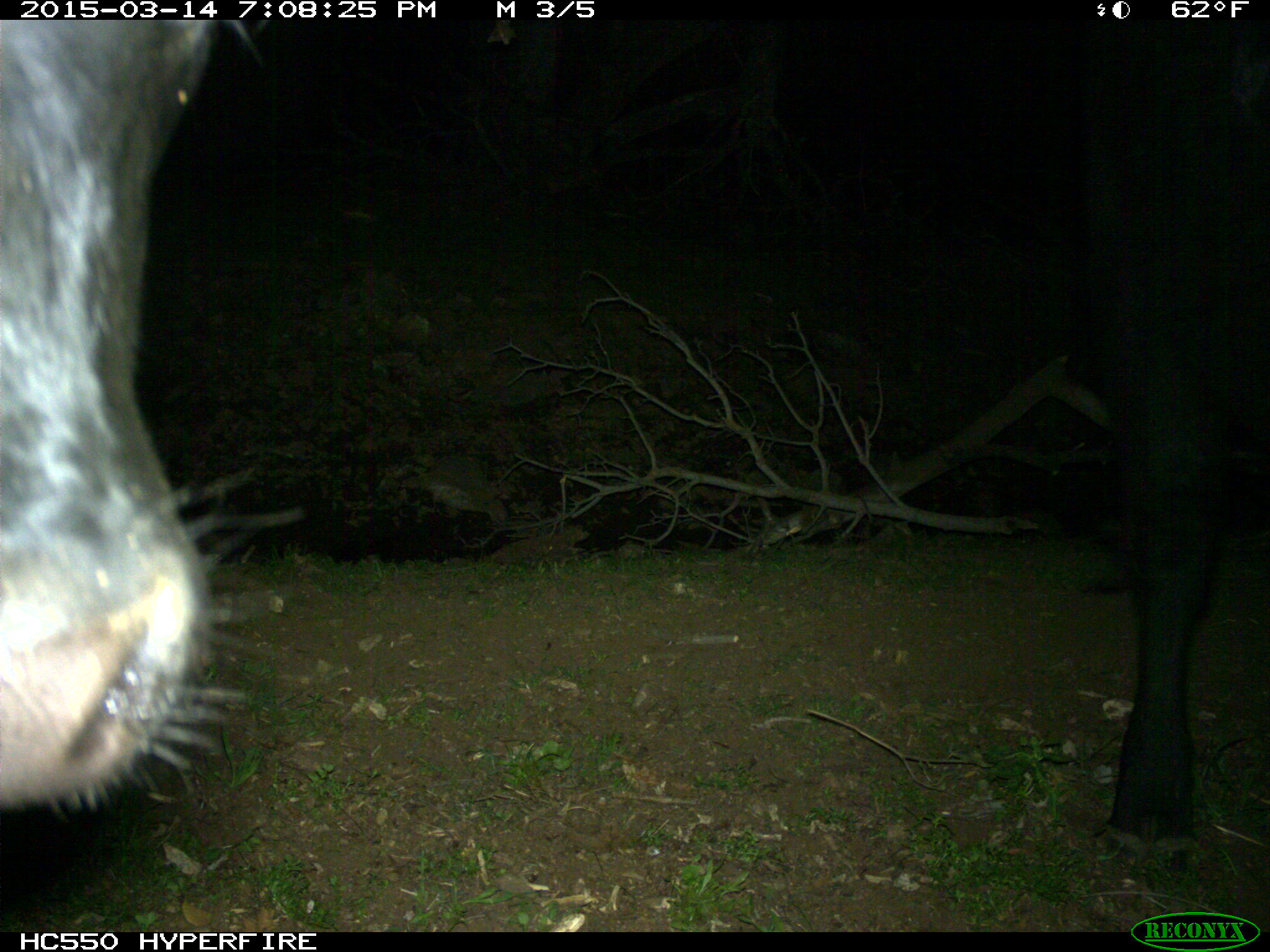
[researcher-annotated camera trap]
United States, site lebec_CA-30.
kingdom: Animalia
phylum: Chordata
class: Mammalia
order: Artiodactyla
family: Bovidae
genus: Bos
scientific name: Bos taurus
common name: domestic cow